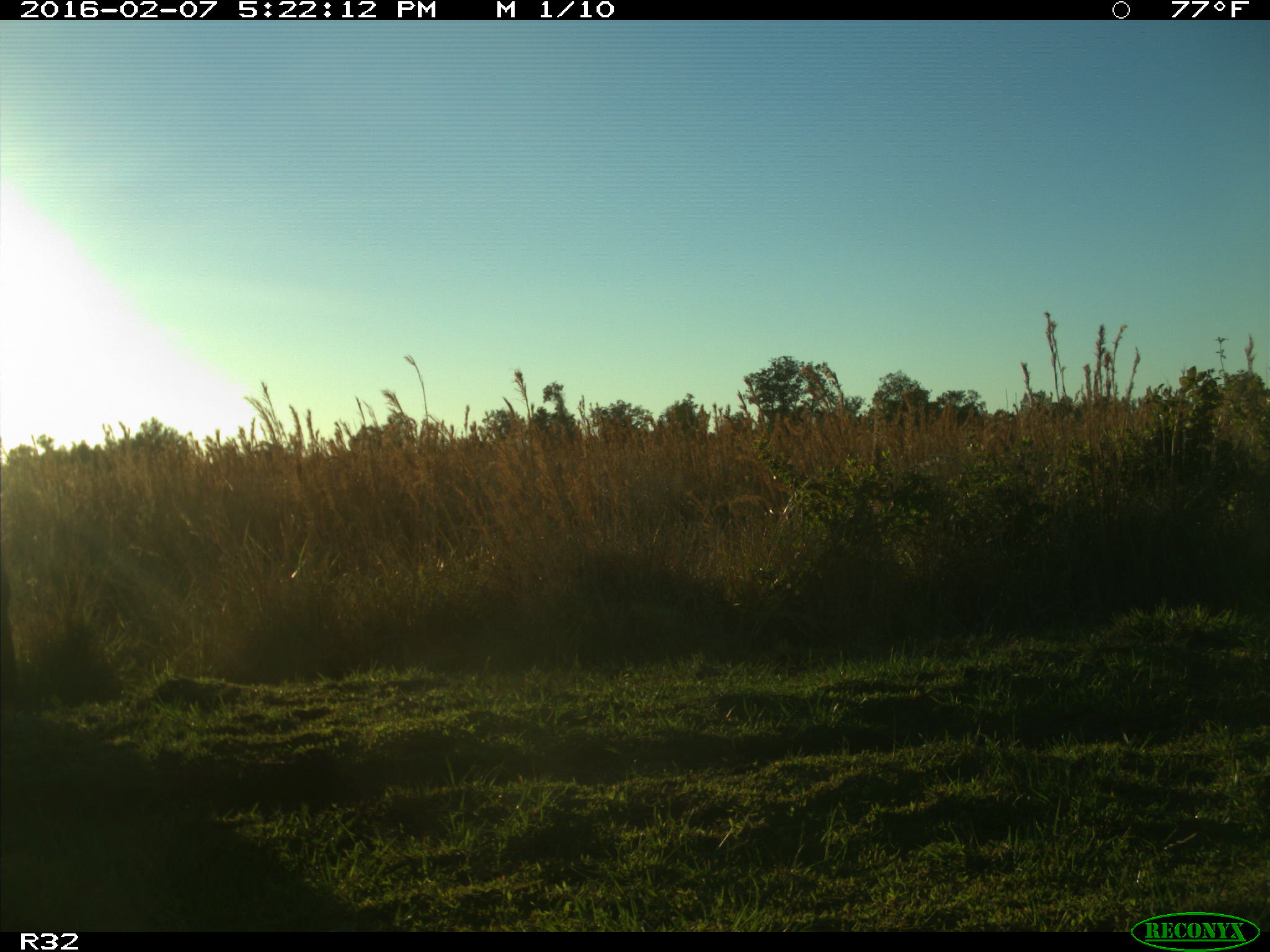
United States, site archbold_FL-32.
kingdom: Animalia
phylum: Chordata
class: Mammalia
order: Artiodactyla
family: Bovidae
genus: Bos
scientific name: Bos taurus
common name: domestic cow